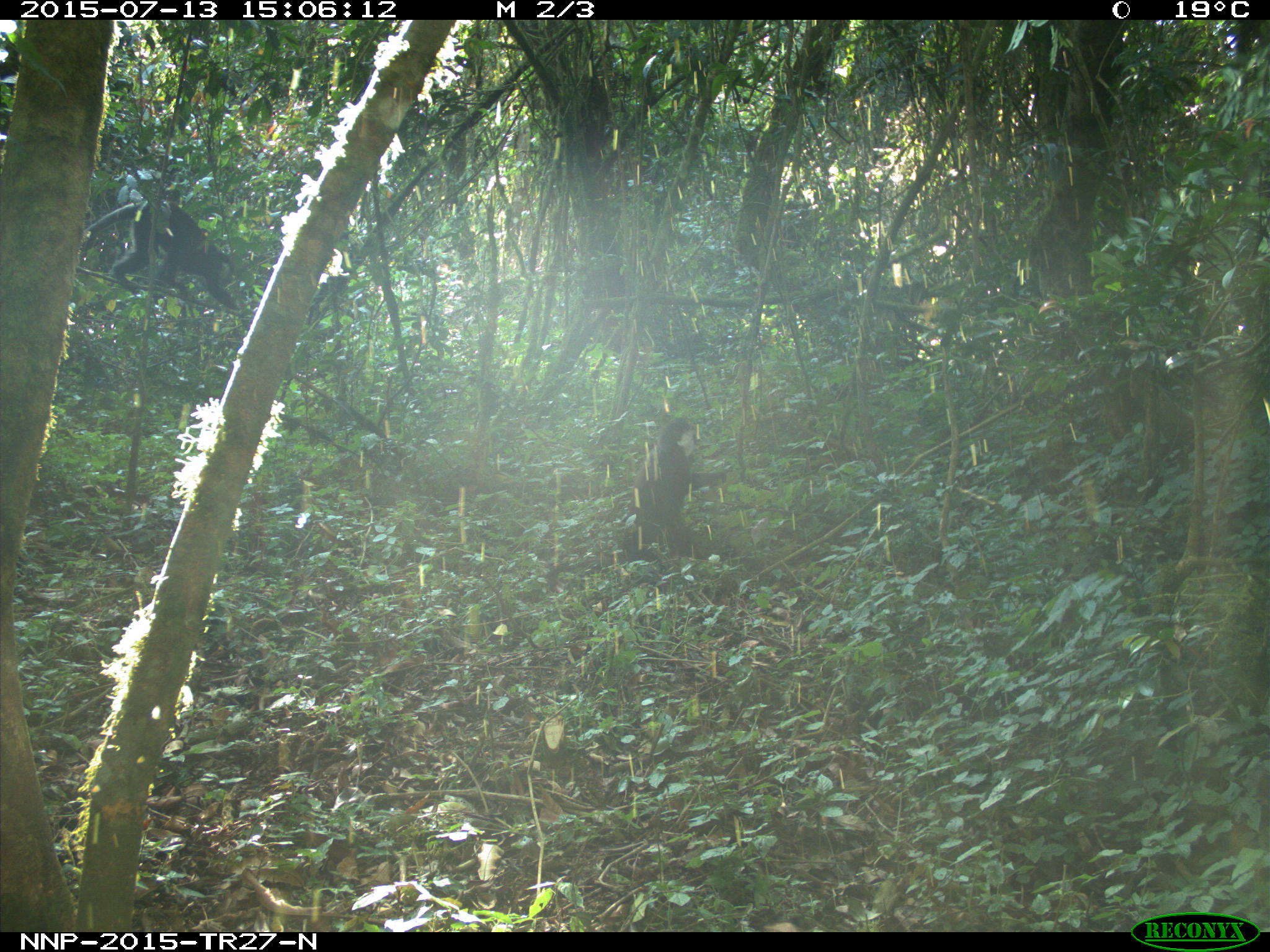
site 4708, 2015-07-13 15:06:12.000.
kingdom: Animalia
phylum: Chordata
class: Mammalia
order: Primates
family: Cercopithecidae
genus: Allochrocebus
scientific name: Allochrocebus lhoesti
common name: l'hoest's monkey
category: cercopithecus lhoesti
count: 1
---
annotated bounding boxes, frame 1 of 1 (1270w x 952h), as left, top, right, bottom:
cercopithecus lhoesti: 545, 418, 727, 594